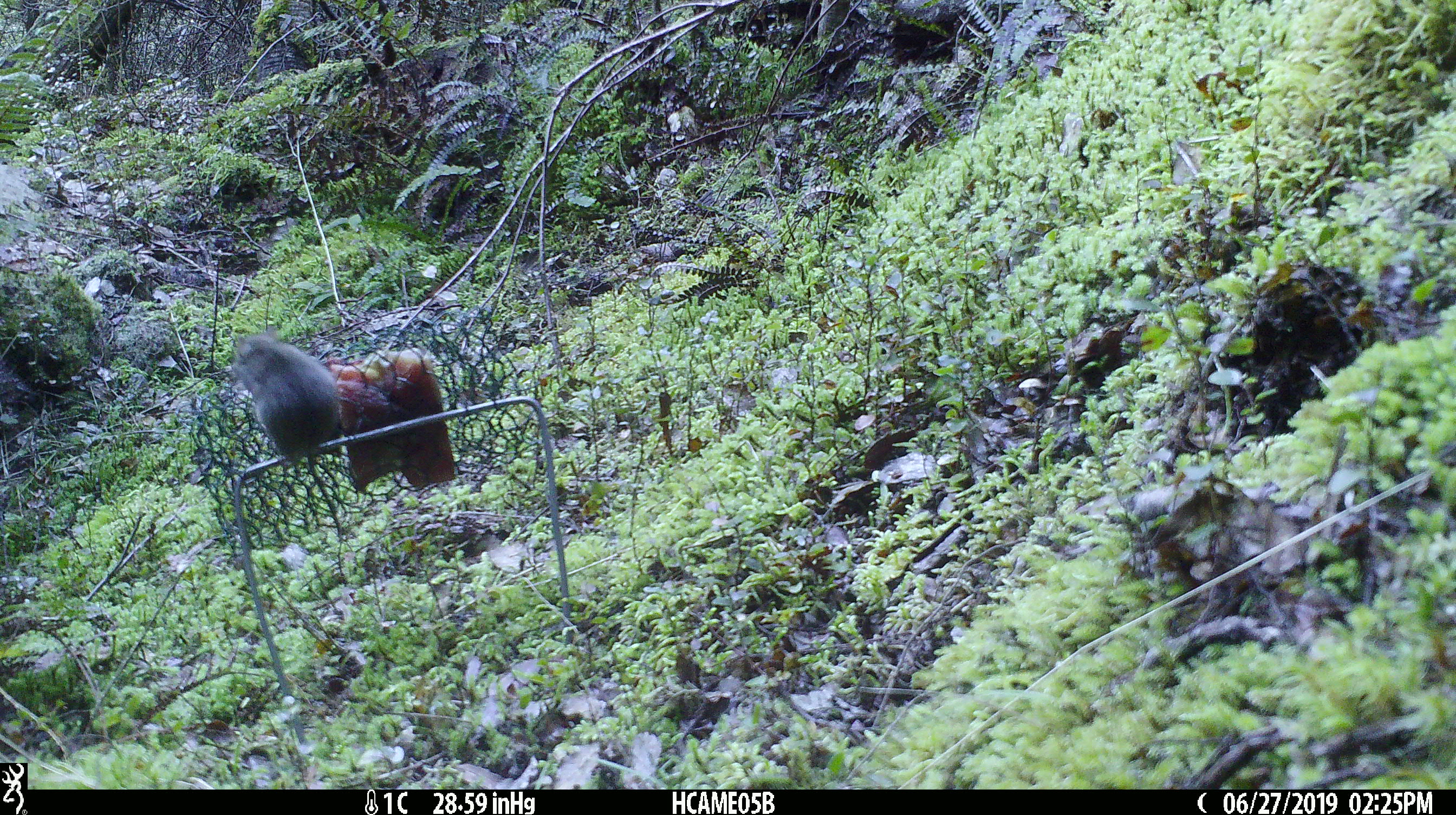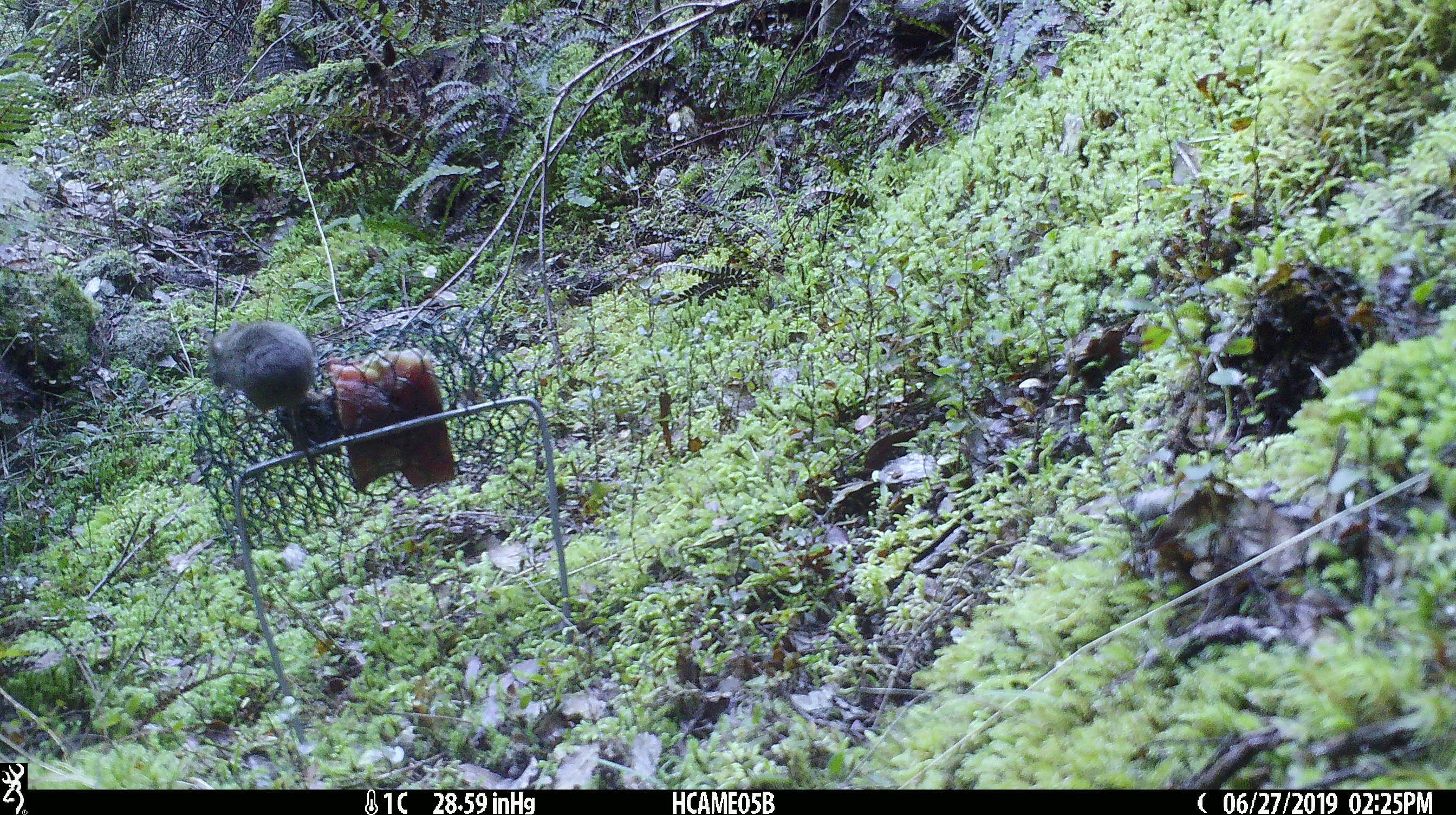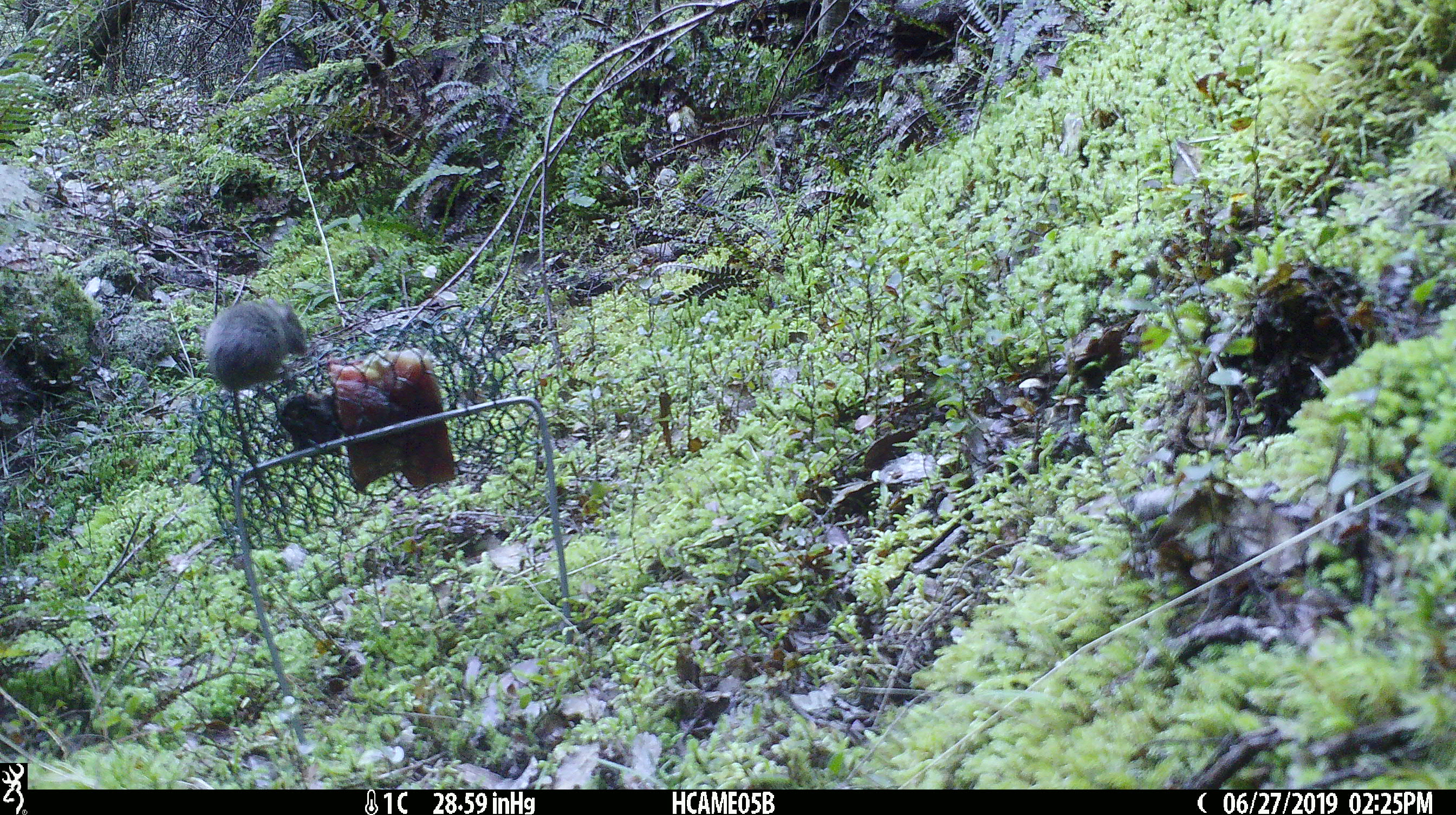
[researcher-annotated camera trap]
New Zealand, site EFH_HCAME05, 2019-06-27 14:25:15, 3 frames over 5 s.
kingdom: Animalia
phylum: Chordata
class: Mammalia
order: Rodentia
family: Muridae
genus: Mus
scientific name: Mus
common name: mouse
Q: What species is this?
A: Mouse (Mus).